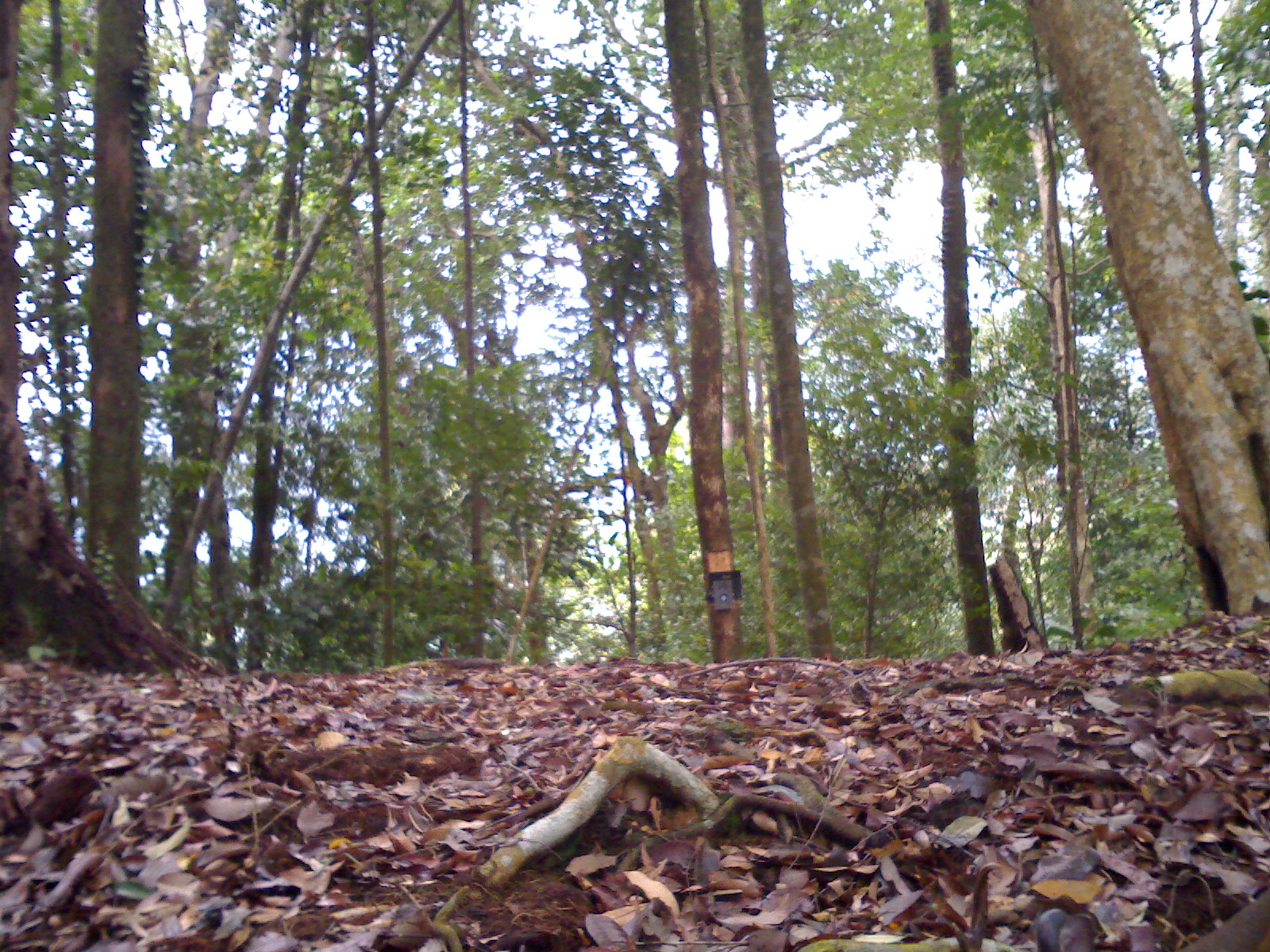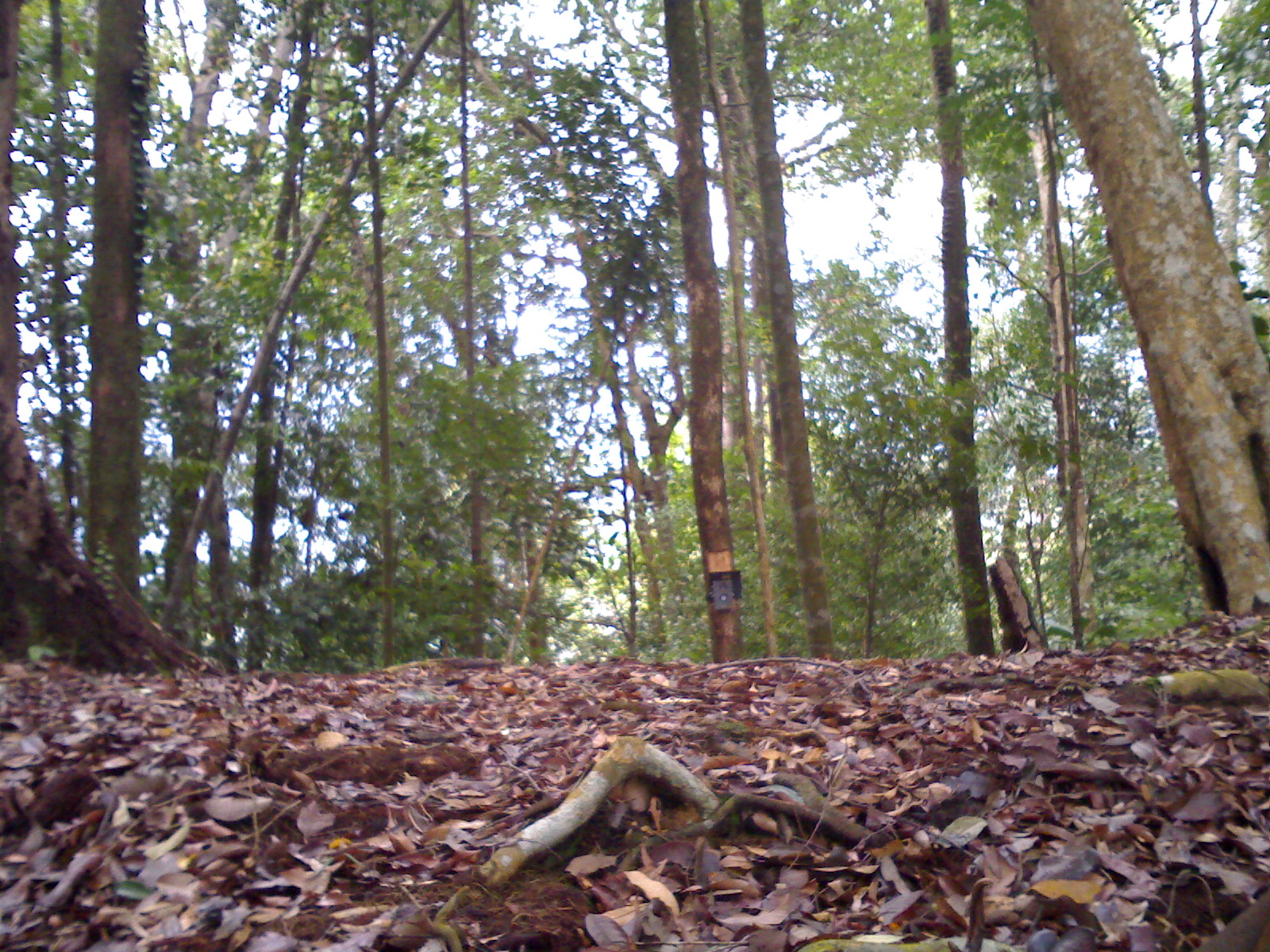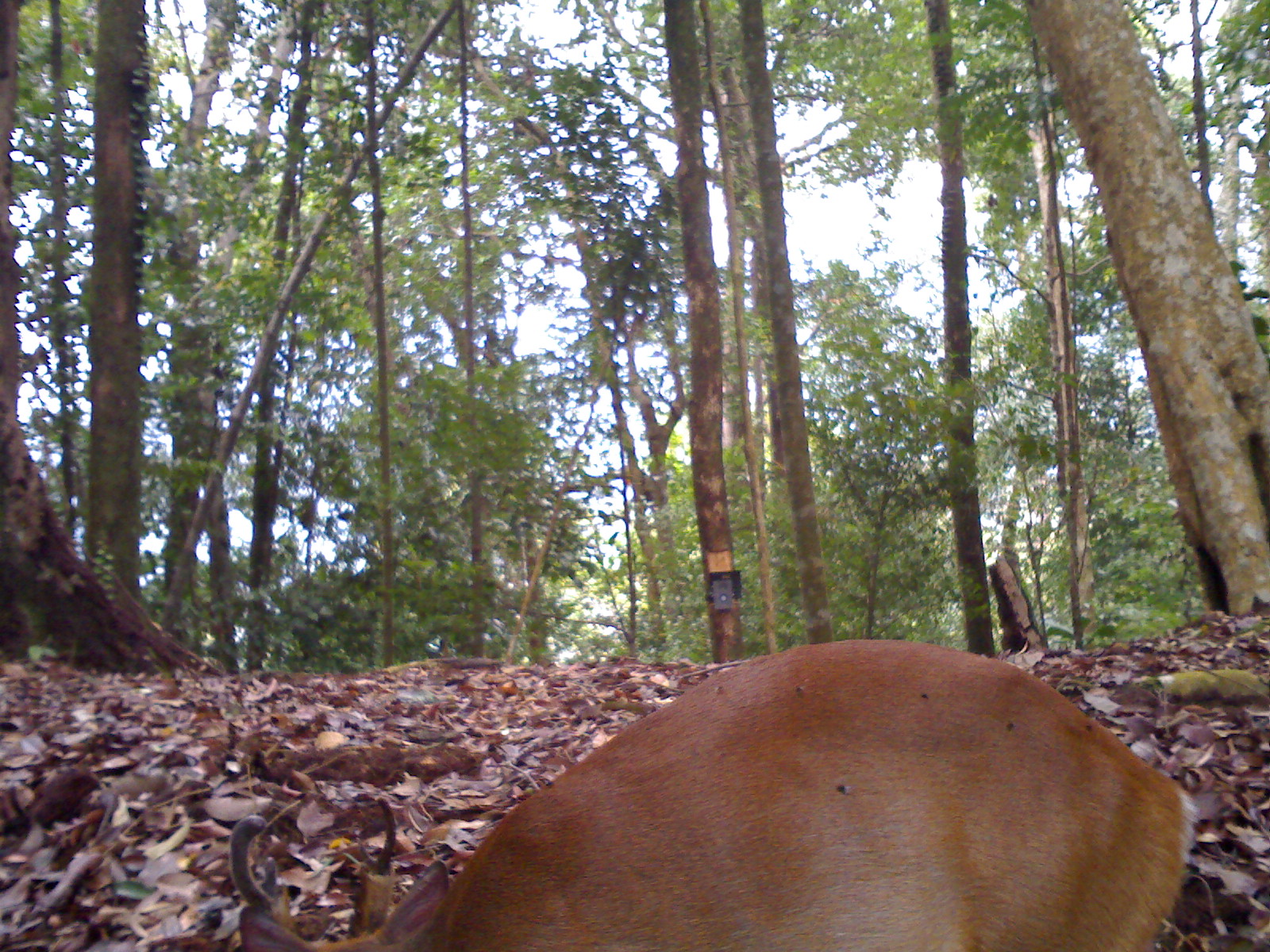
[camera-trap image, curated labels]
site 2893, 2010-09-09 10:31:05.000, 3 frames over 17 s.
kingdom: Animalia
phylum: Chordata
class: Mammalia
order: Artiodactyla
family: Cervidae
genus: Muntiacus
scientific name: Muntiacus muntjak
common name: southern red muntjac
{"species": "Muntiacus muntjak (southern red muntjac)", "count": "1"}